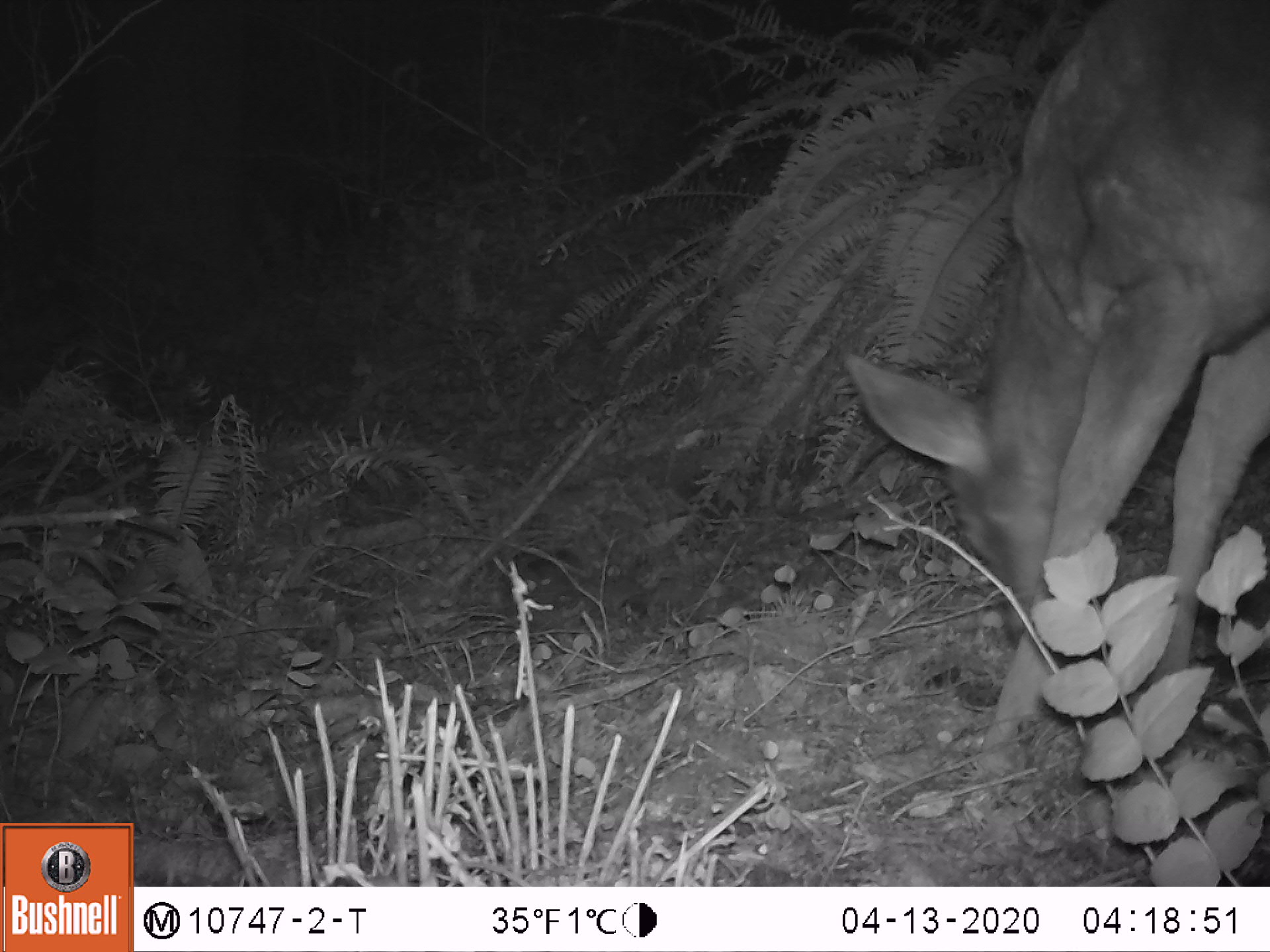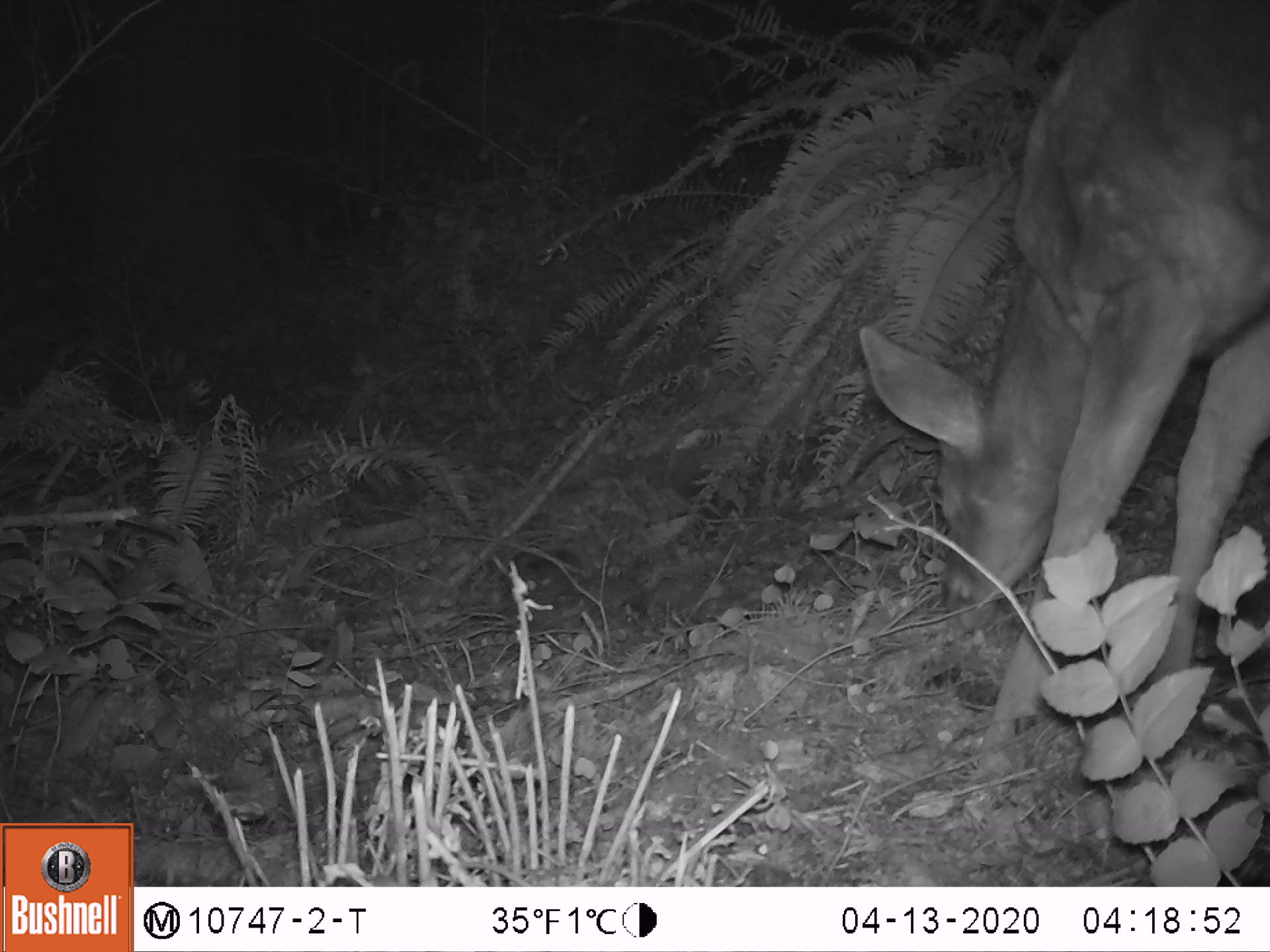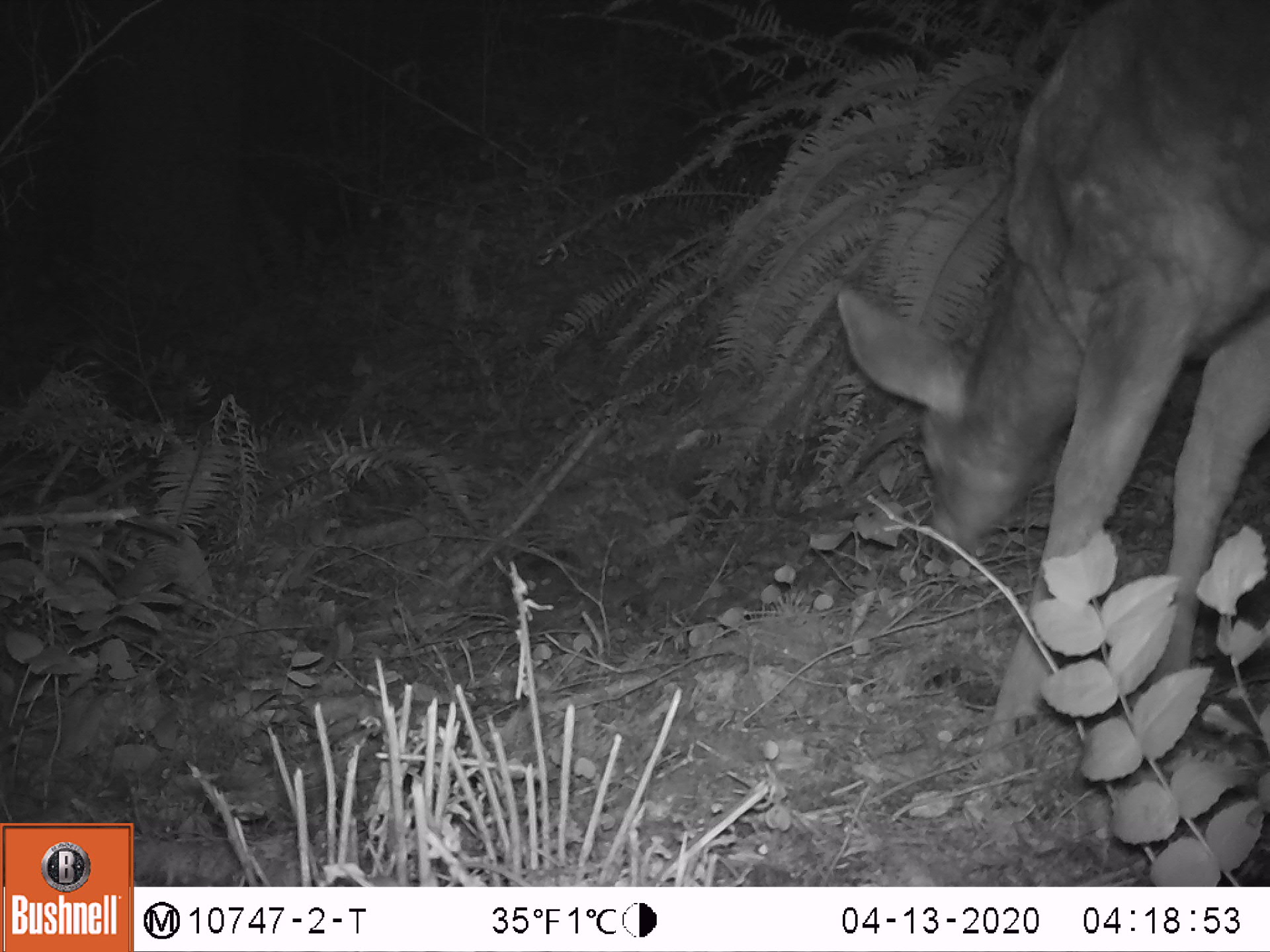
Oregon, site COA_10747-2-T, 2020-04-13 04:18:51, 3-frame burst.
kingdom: Animalia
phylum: Chordata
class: Mammalia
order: Artiodactyla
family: Cervidae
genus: Odocoileus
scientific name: Odocoileus hemionus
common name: black-tailed deer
Black-tailed deer (Odocoileus hemionus).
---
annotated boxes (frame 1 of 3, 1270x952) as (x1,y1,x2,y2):
black-tailed deer: (838,1,1266,759)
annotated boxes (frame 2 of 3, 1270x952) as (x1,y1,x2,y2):
black-tailed deer: (849,3,1266,743)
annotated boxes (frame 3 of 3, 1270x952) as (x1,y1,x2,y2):
black-tailed deer: (832,1,1264,783)